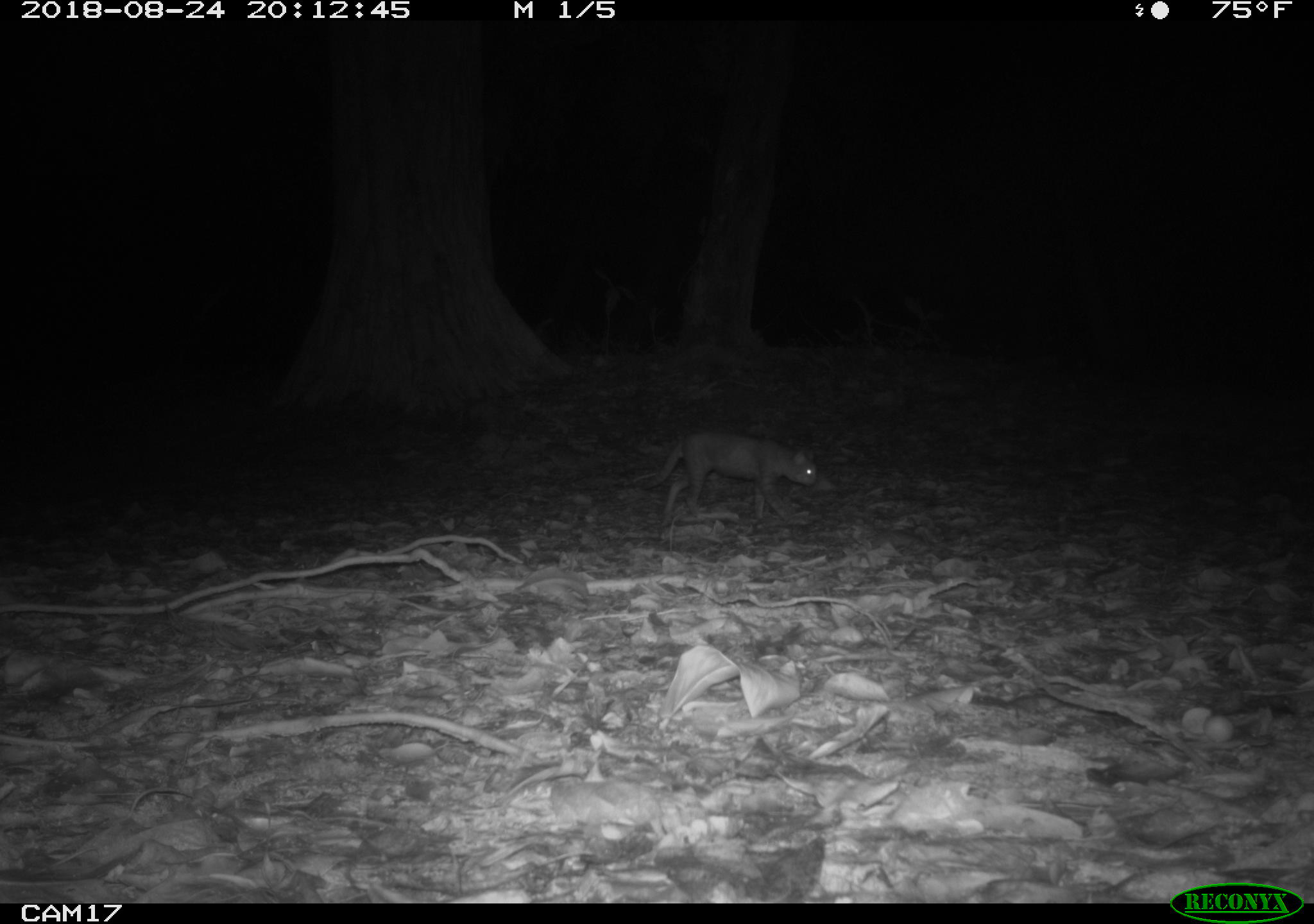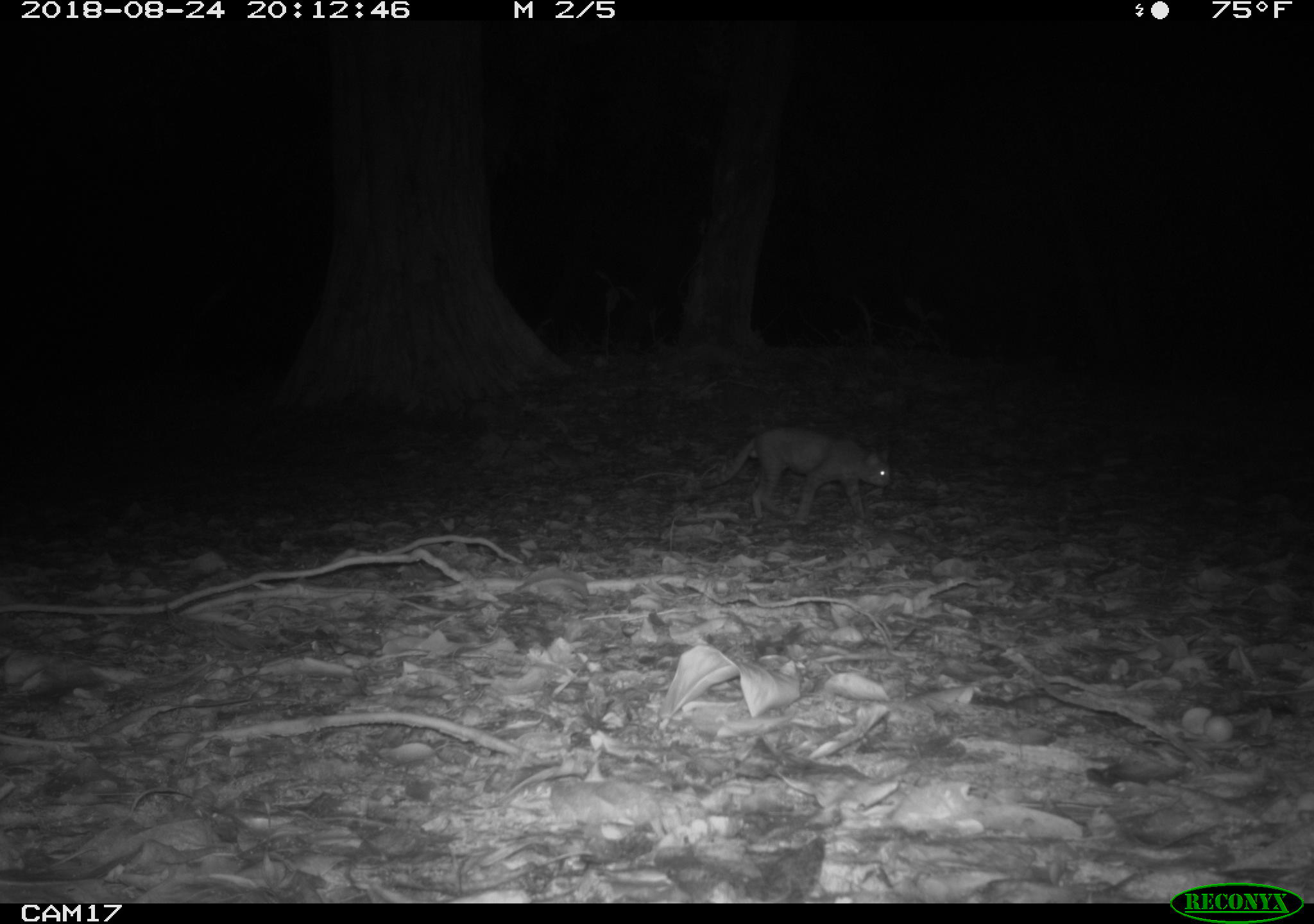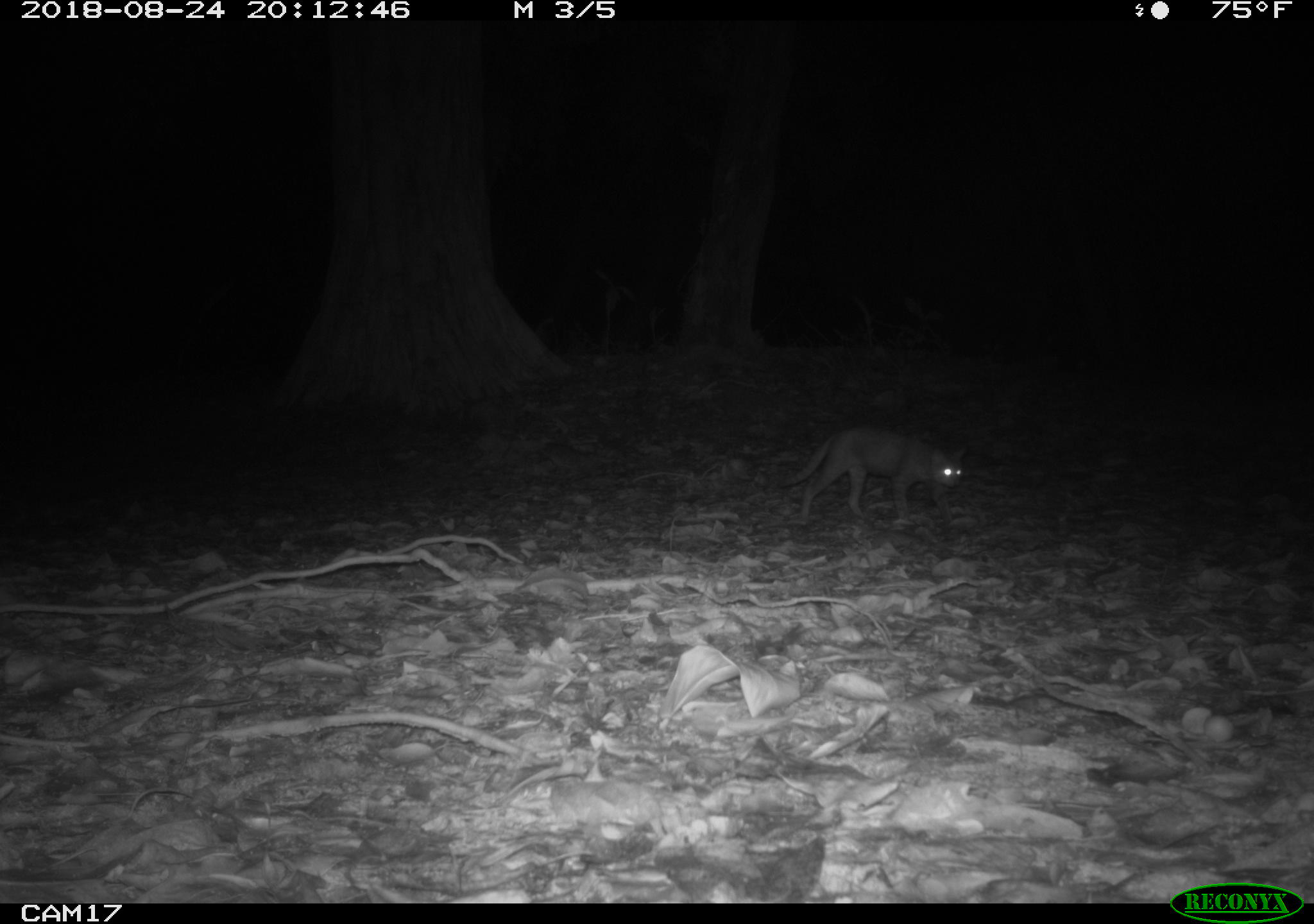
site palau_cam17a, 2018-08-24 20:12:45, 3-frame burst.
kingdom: Animalia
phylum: Chordata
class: Mammalia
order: Carnivora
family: Felidae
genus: Felis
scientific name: Felis catus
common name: cat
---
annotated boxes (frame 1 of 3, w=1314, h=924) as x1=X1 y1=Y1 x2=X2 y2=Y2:
cat: x1=640 y1=427 x2=824 y2=527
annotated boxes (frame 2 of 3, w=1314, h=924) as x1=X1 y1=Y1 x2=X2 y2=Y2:
cat: x1=706 y1=425 x2=902 y2=525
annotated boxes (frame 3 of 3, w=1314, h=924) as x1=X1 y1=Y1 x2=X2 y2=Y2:
cat: x1=764 y1=425 x2=967 y2=526